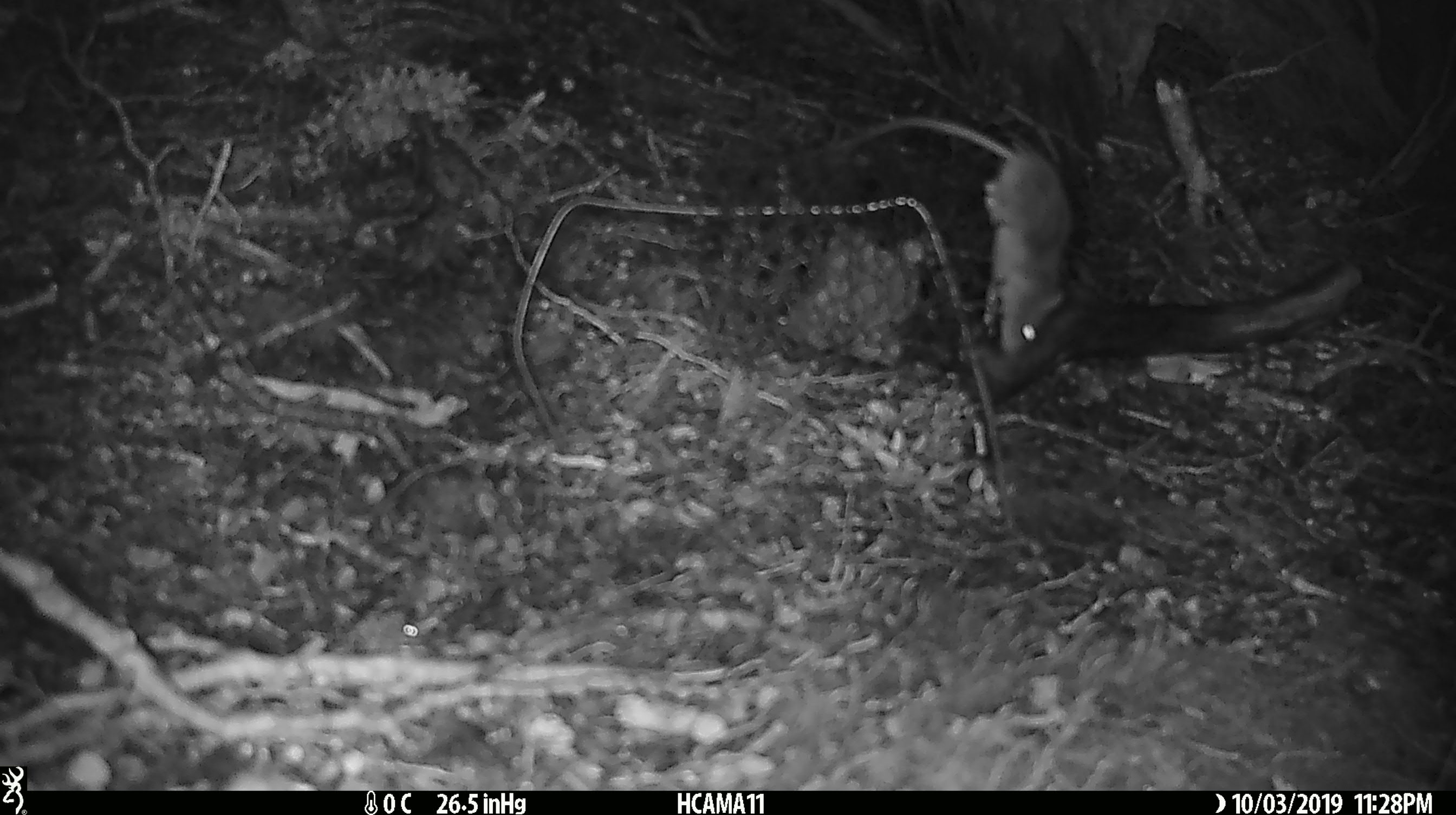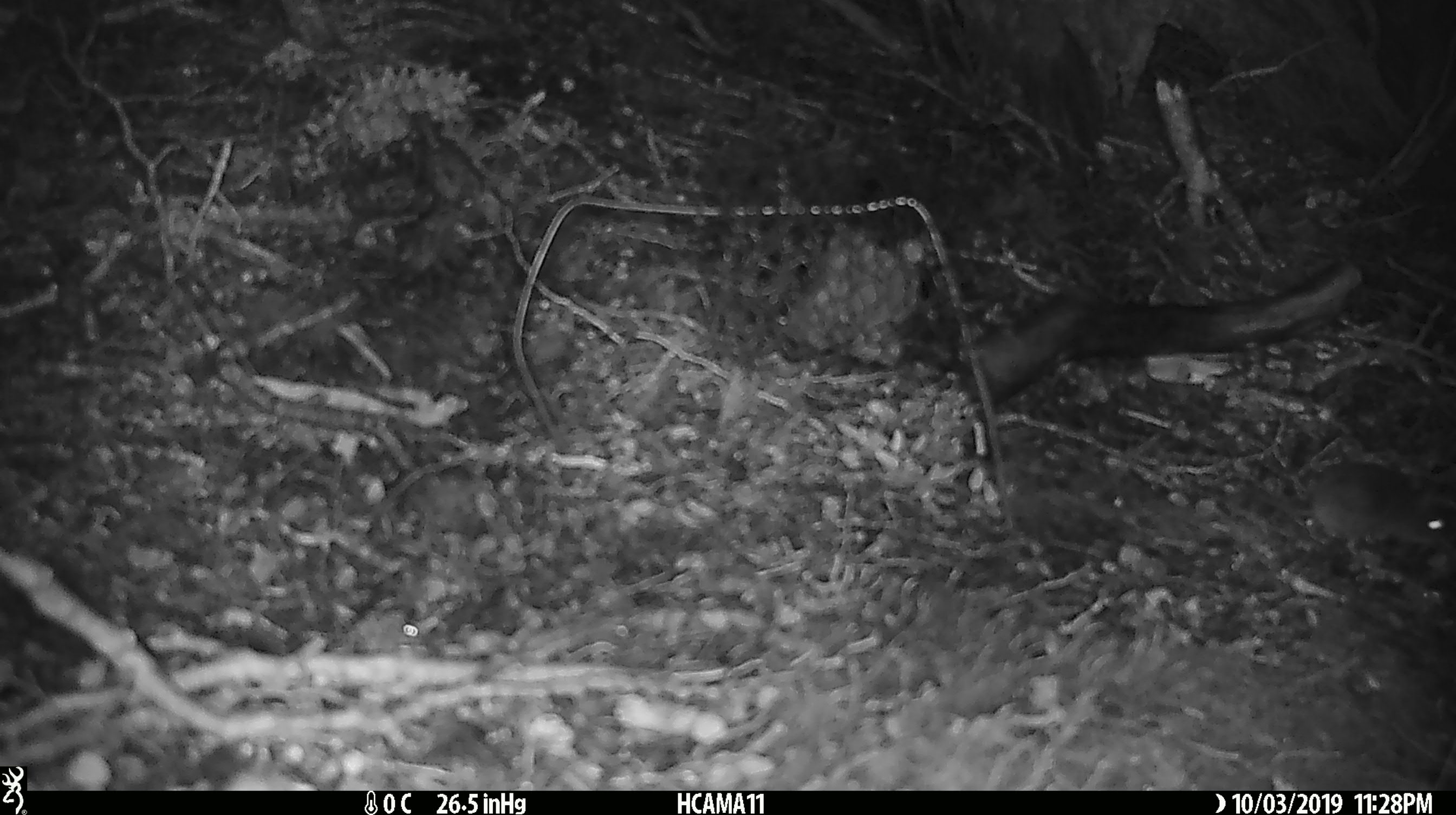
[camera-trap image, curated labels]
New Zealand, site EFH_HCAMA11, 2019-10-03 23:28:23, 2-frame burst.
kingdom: Animalia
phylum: Chordata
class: Mammalia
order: Rodentia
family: Muridae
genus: Mus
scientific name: Mus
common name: mouse